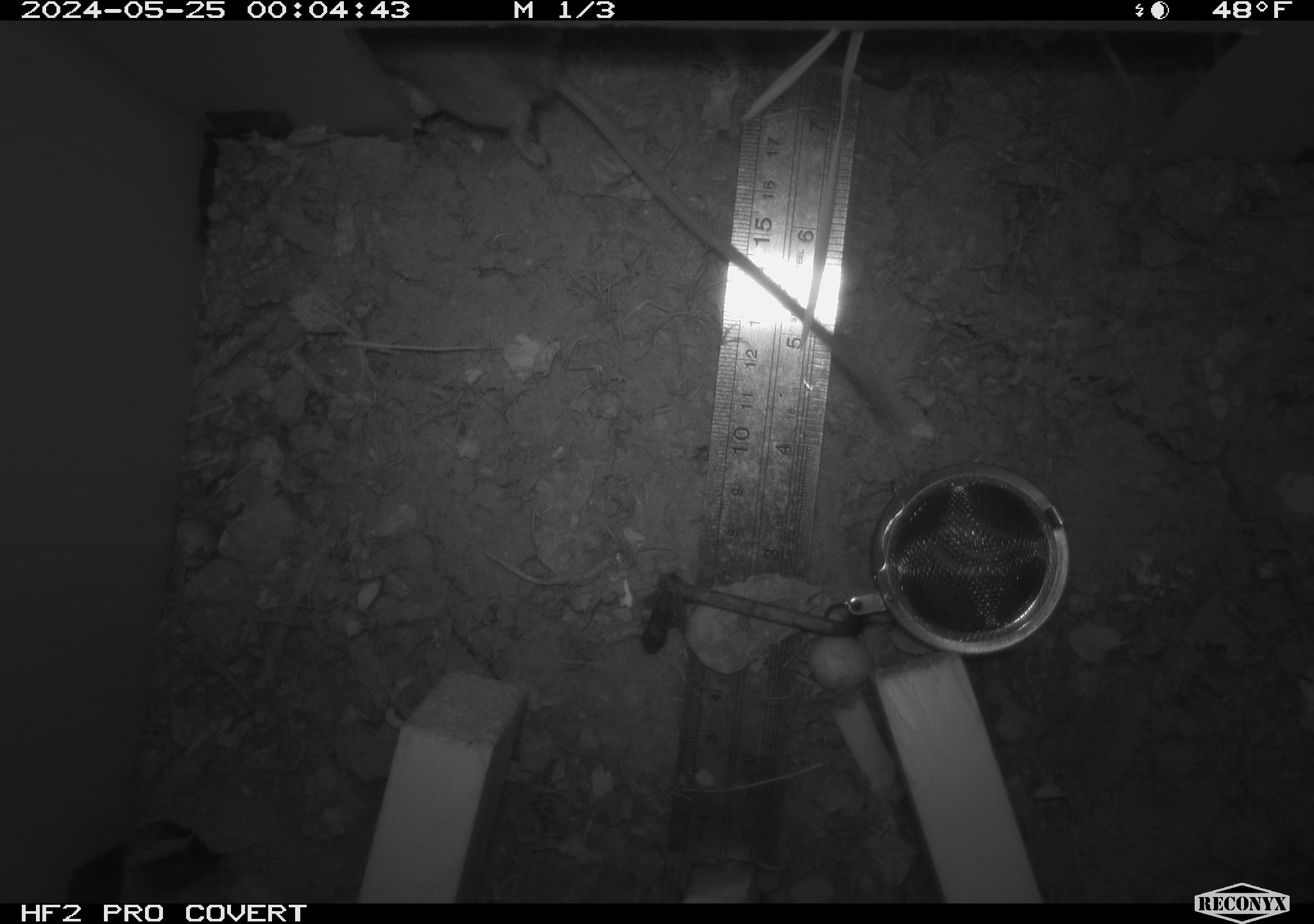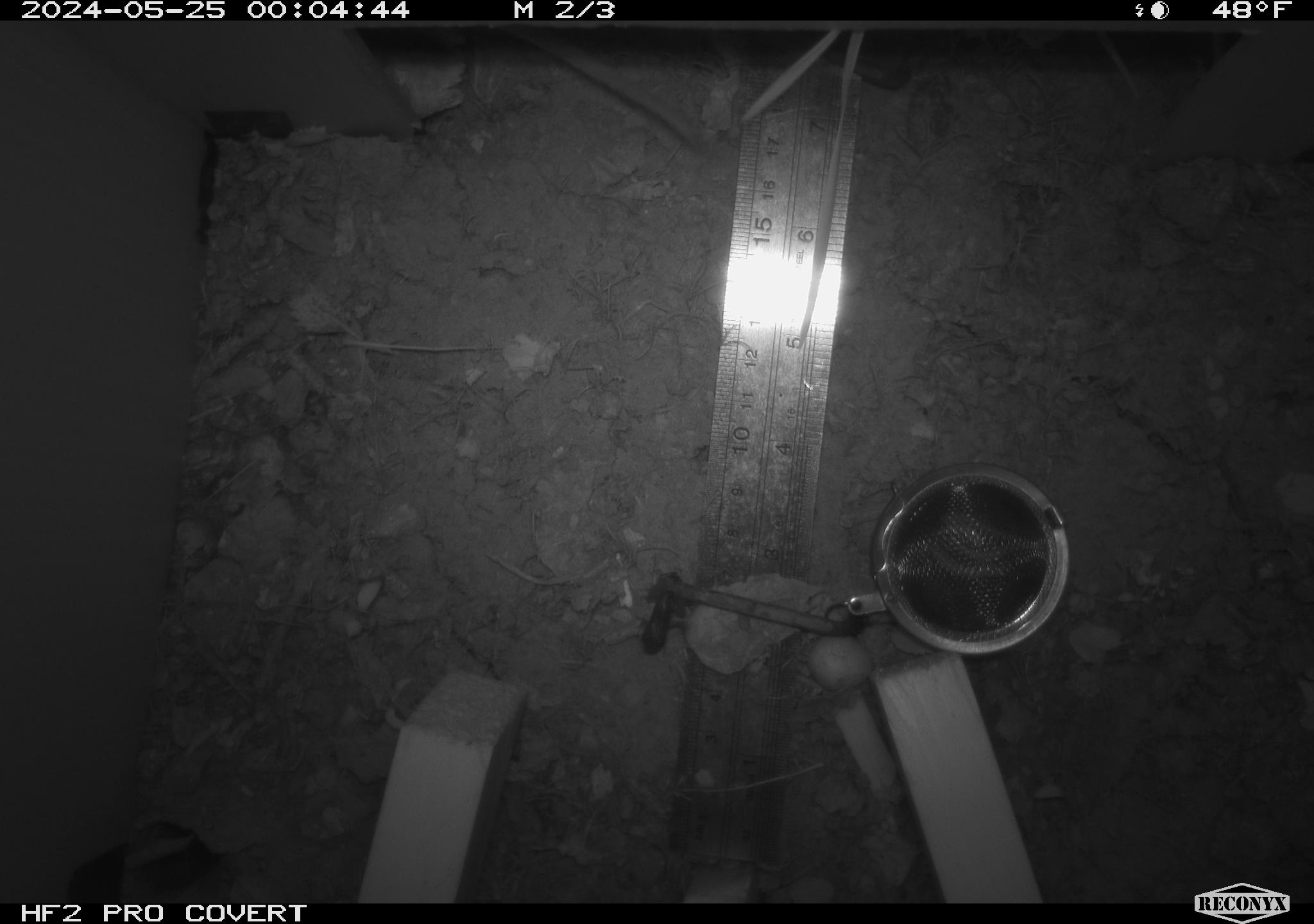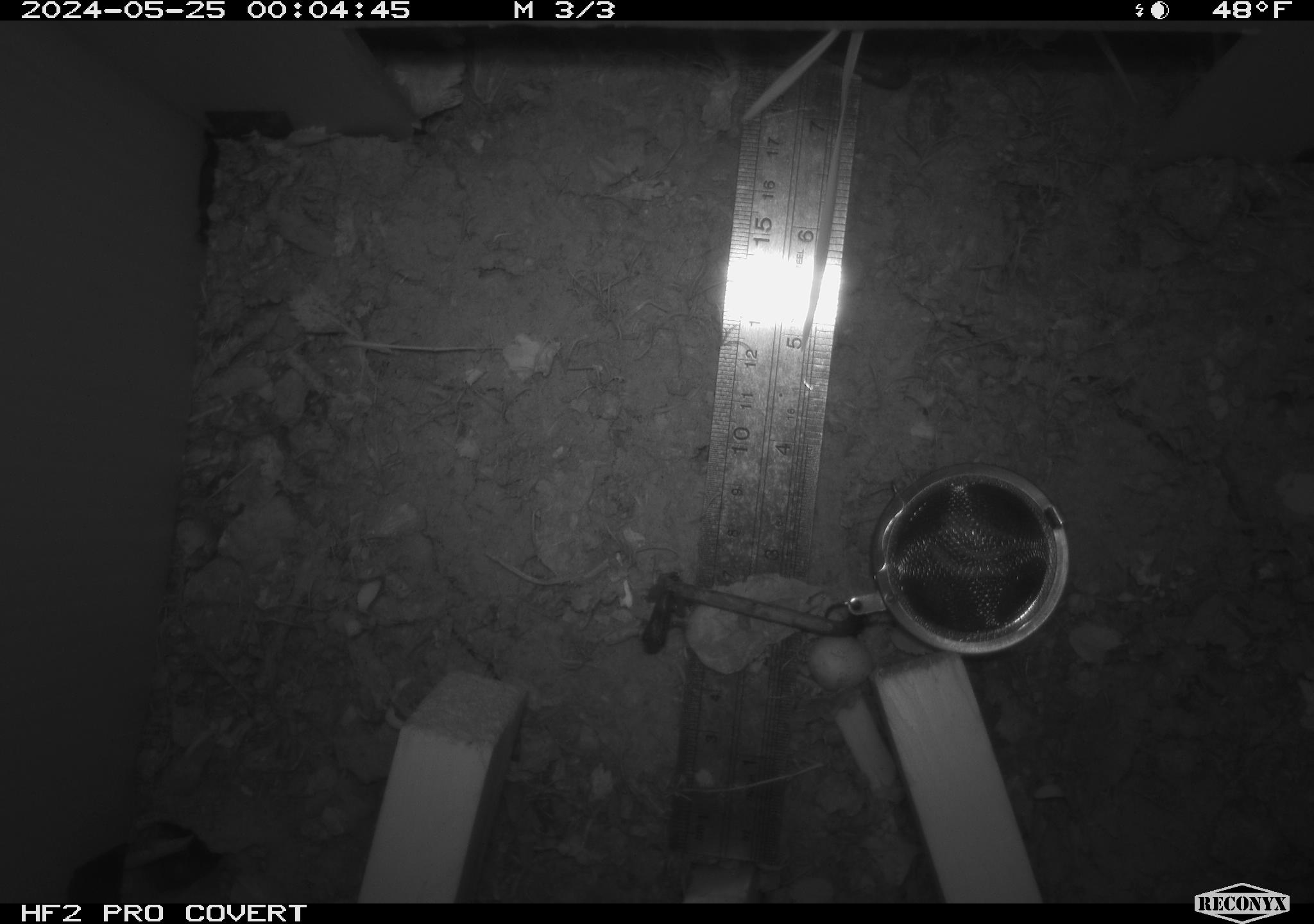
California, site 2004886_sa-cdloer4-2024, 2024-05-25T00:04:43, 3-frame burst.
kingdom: Animalia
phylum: Chordata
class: Mammalia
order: Rodentia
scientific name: Rodentia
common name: rodent